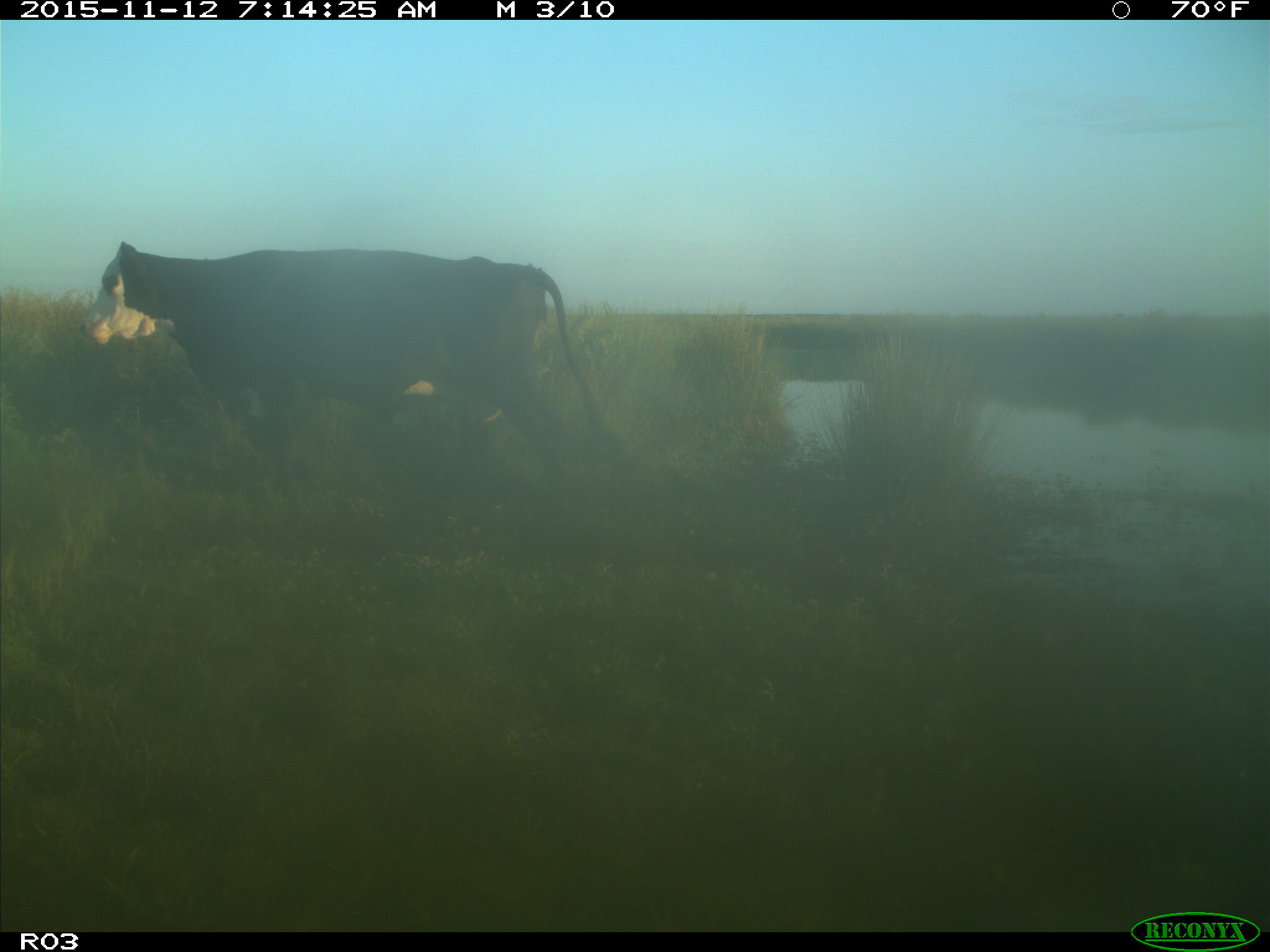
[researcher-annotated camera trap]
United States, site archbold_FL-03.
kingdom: Animalia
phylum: Chordata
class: Mammalia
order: Artiodactyla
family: Bovidae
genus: Bos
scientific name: Bos taurus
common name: domestic cow